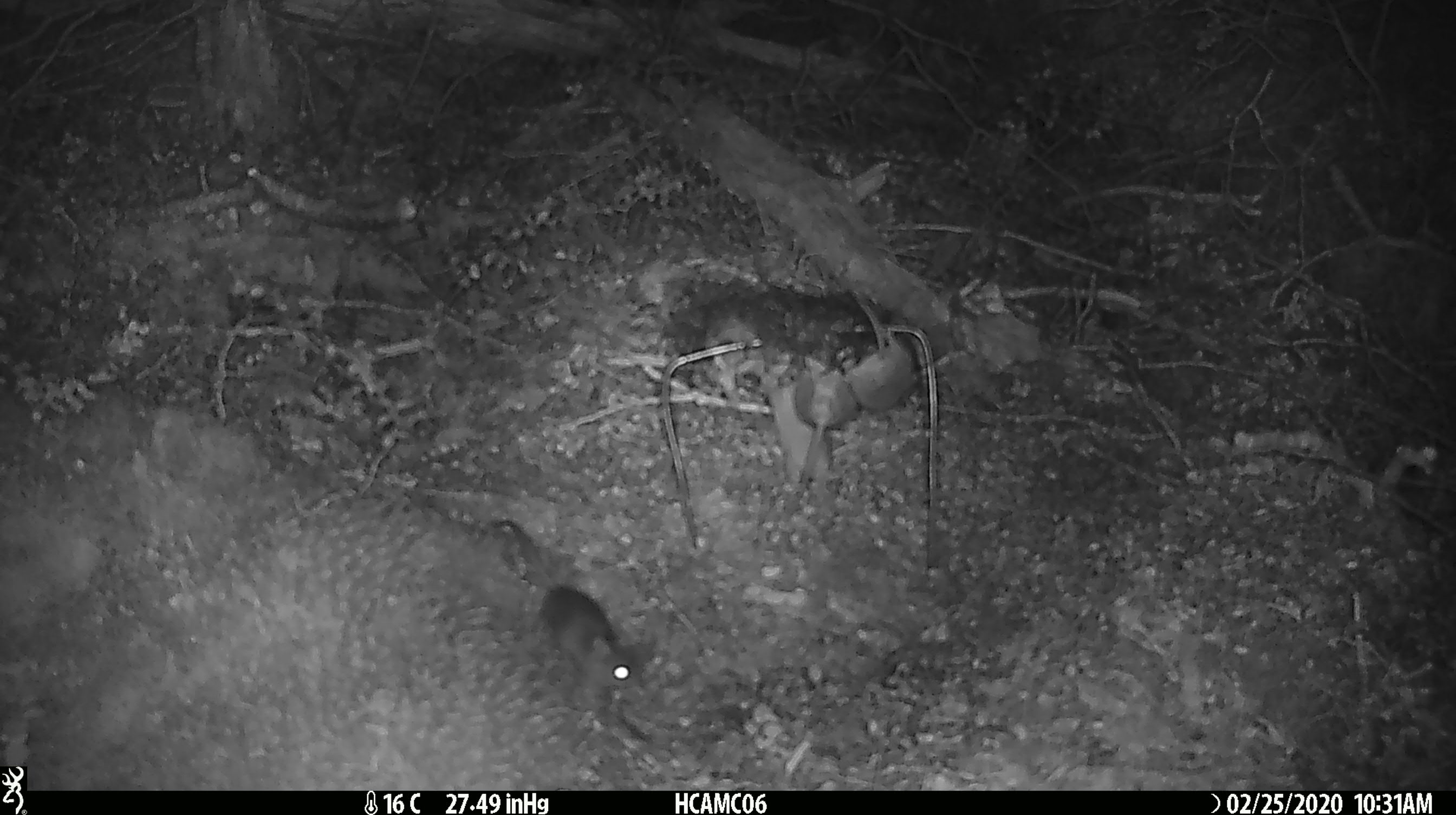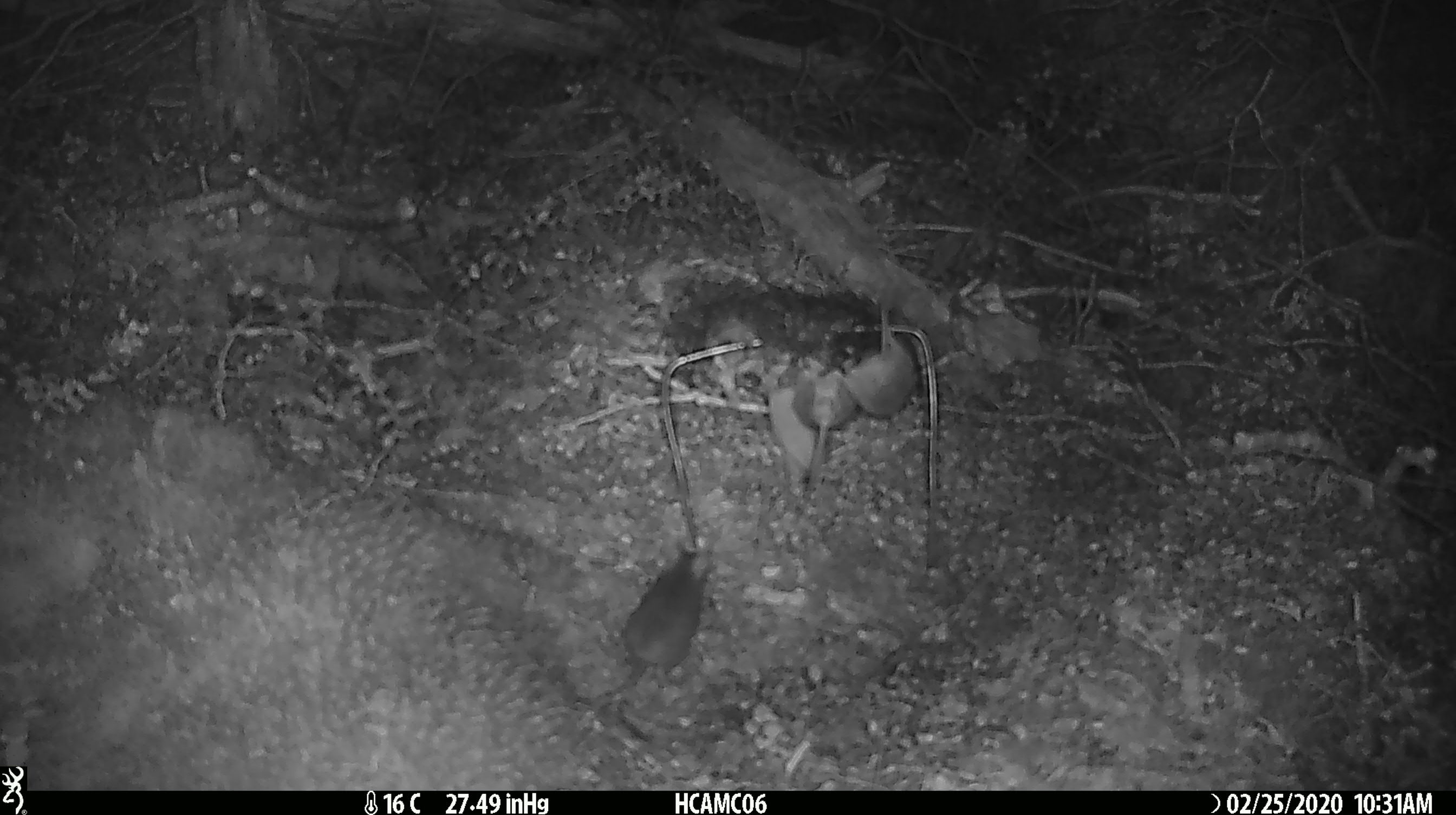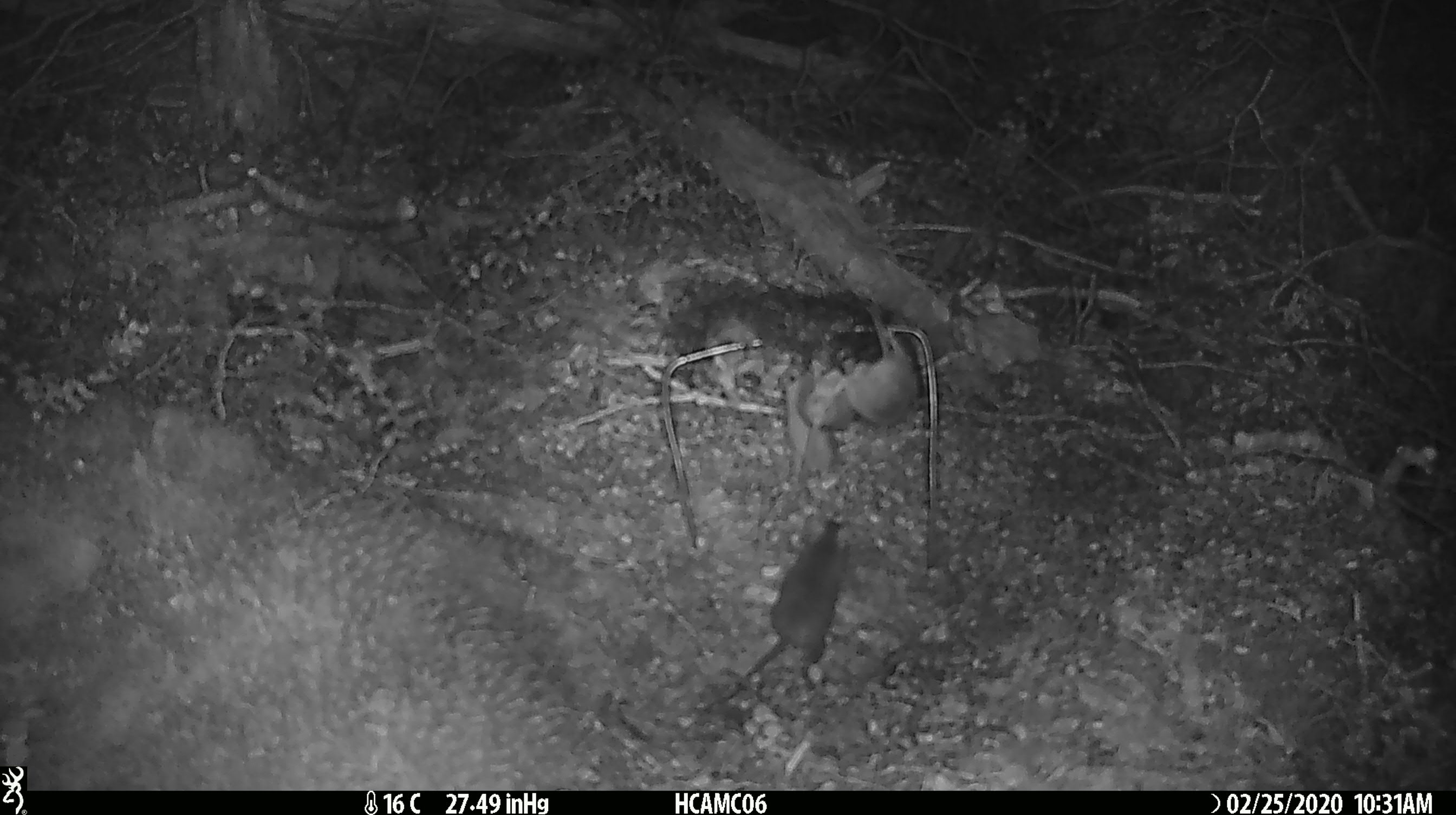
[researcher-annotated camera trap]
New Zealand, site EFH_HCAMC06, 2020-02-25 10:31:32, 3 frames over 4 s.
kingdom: Animalia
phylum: Chordata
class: Mammalia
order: Rodentia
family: Muridae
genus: Mus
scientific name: Mus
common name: mouse